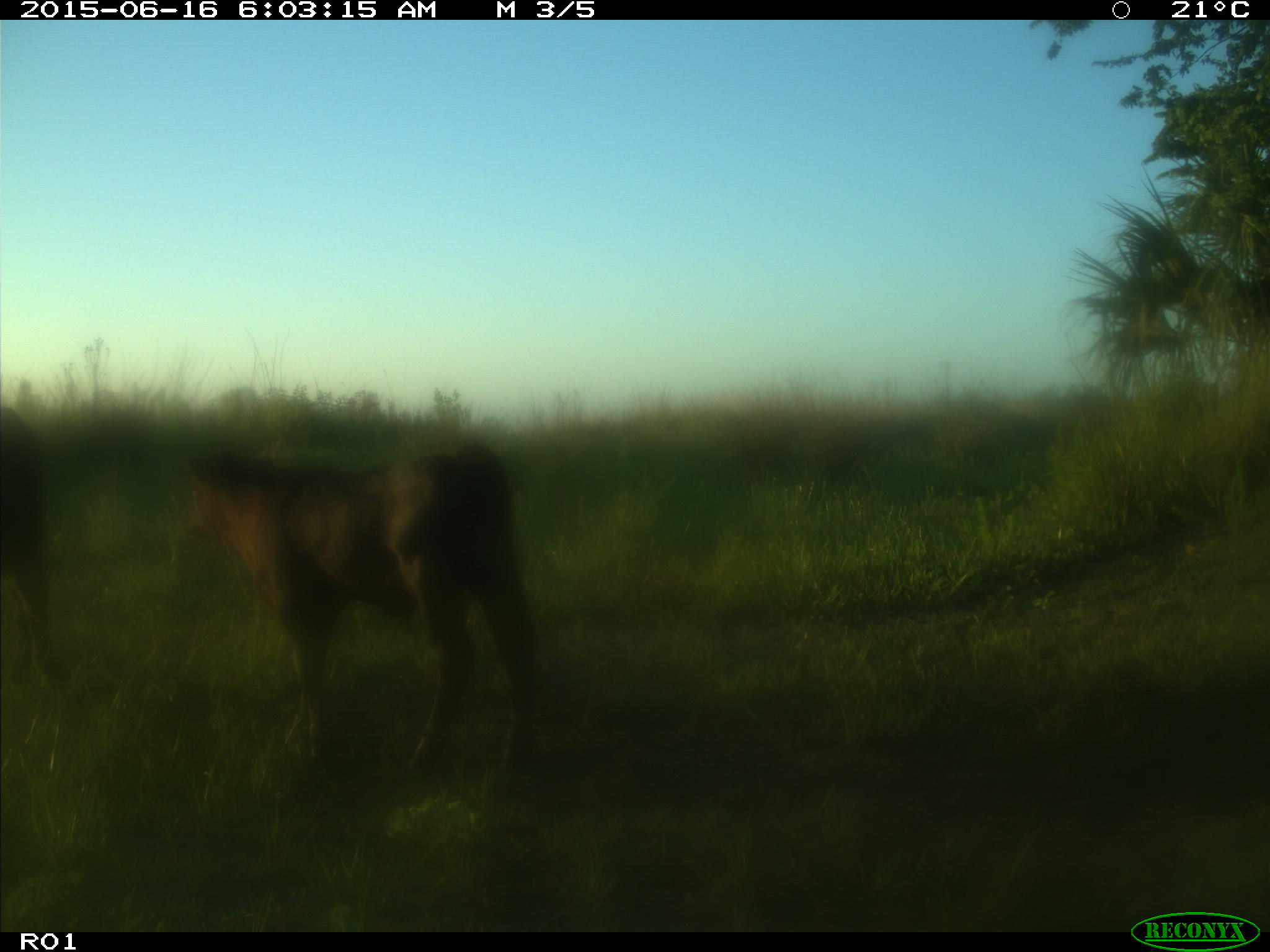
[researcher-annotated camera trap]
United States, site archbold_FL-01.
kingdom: Animalia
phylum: Chordata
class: Mammalia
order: Artiodactyla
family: Bovidae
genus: Bos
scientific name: Bos taurus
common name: domestic cow